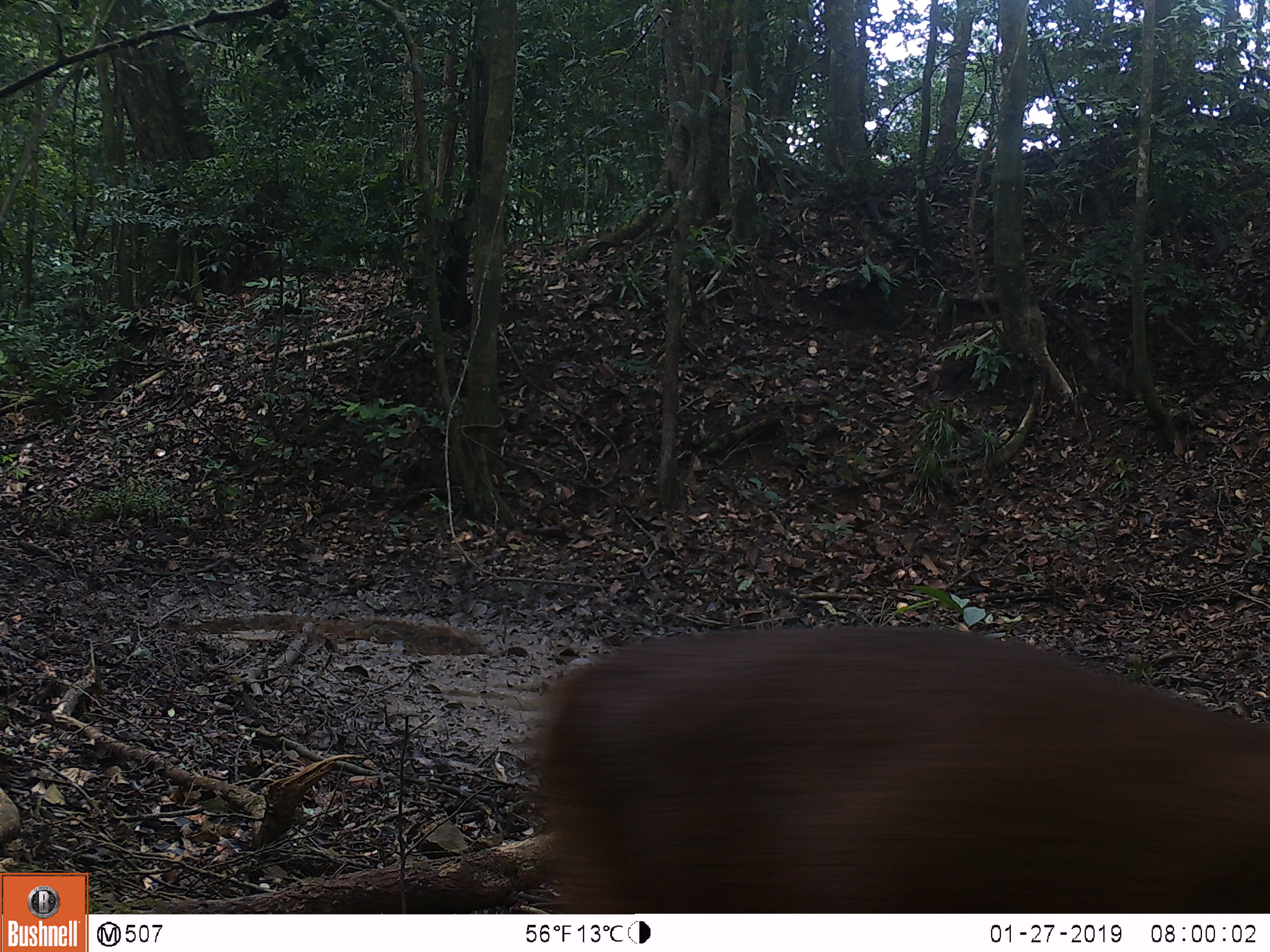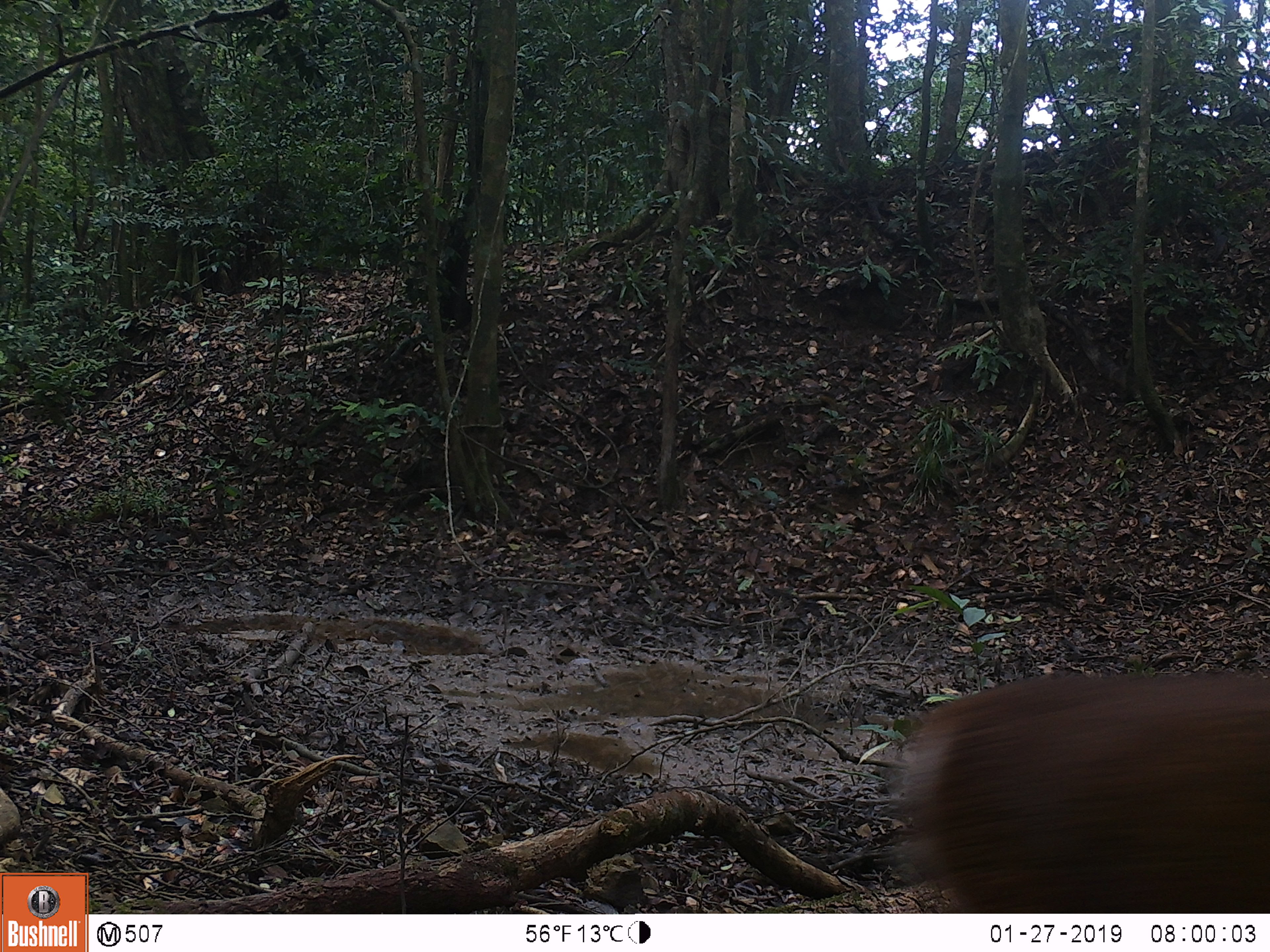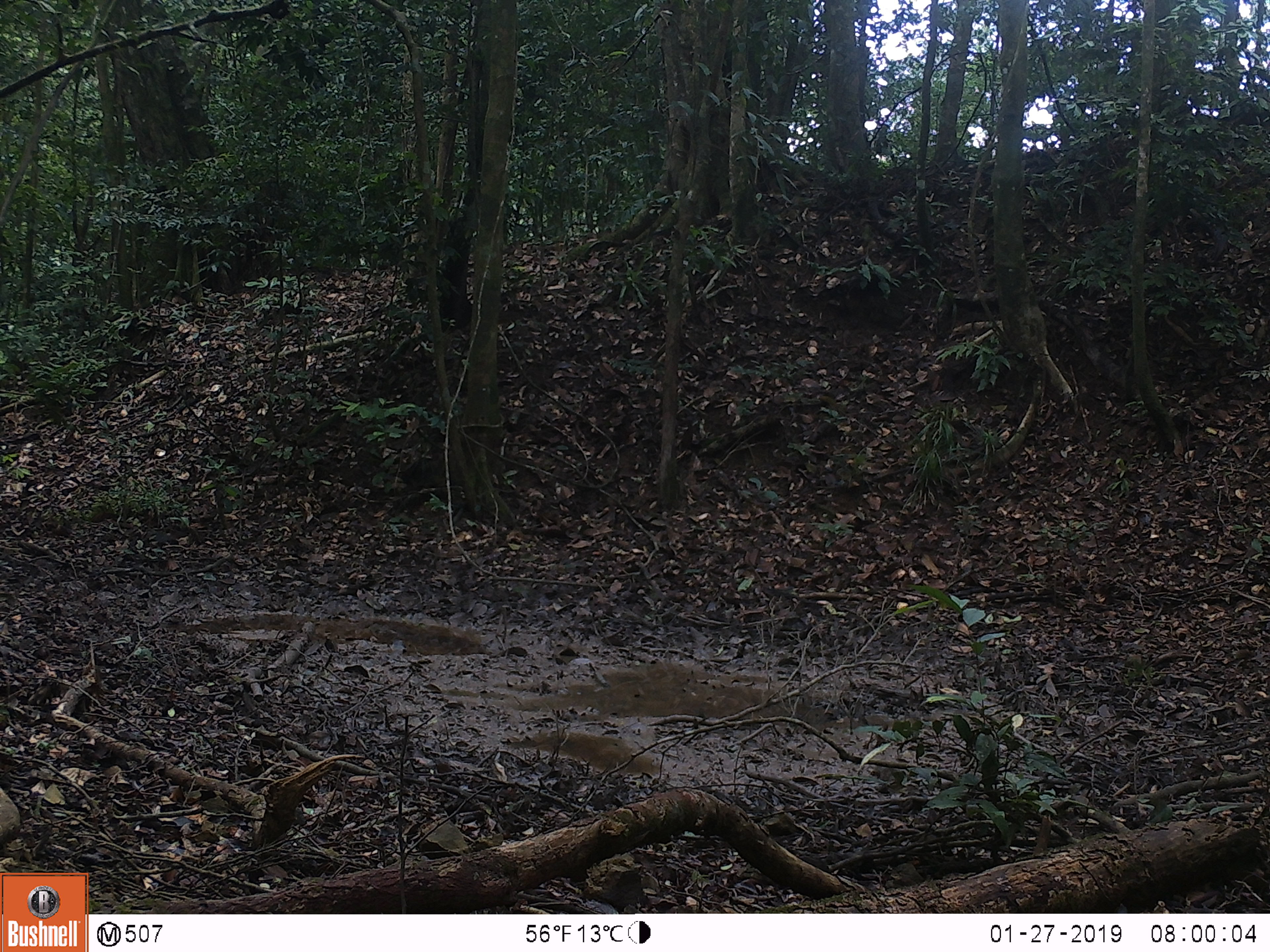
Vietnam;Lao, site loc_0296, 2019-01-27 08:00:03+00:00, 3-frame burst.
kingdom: Animalia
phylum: Chordata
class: Mammalia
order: Artiodactyla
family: Cervidae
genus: Muntiacus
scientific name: Muntiacus vuquangensis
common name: large-antlered muntjac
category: large antlered muntjac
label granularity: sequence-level